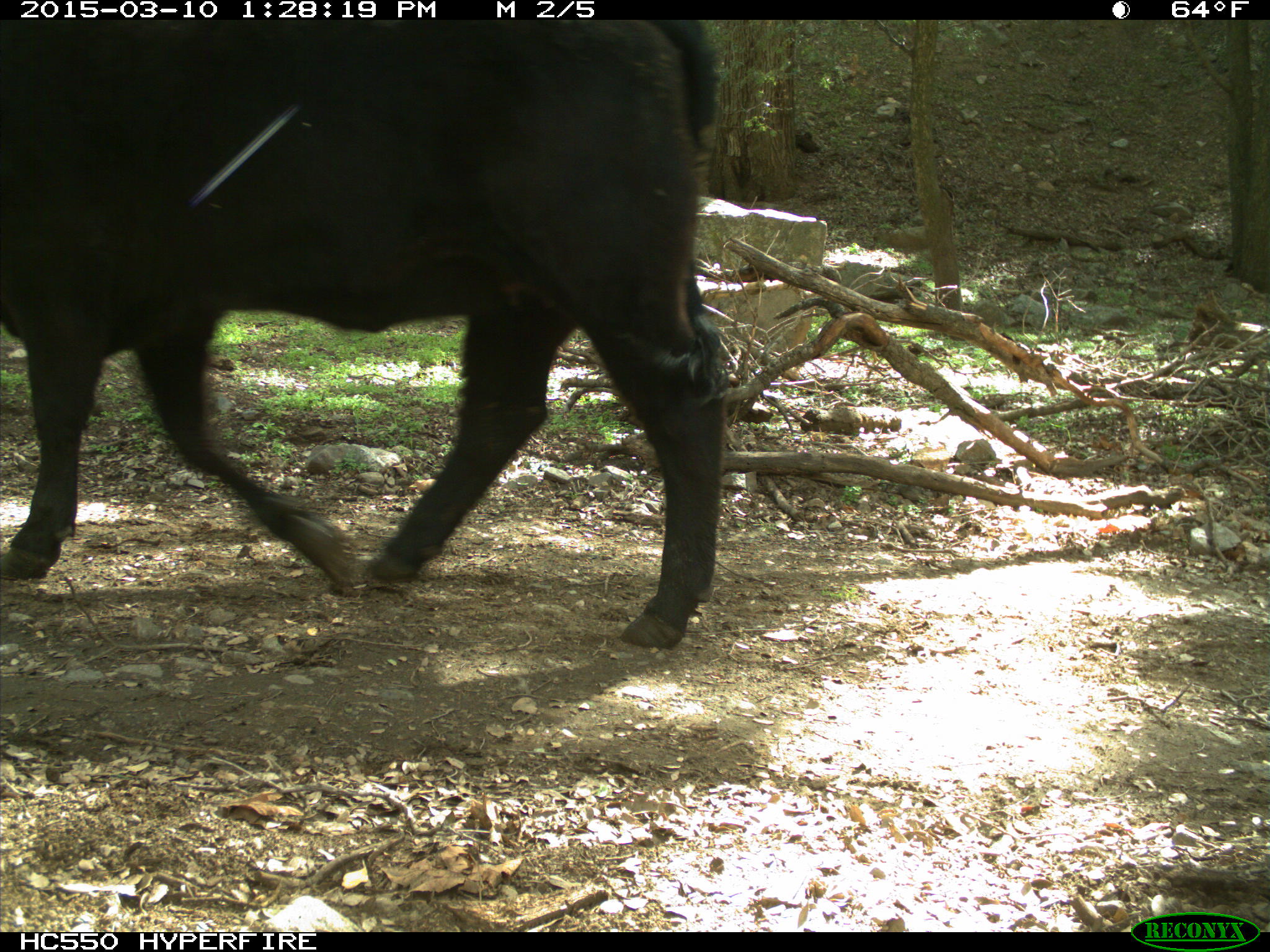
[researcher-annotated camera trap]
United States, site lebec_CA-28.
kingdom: Animalia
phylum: Chordata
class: Mammalia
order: Artiodactyla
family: Bovidae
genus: Bos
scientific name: Bos taurus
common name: domestic cow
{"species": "Bos taurus (domestic cow)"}